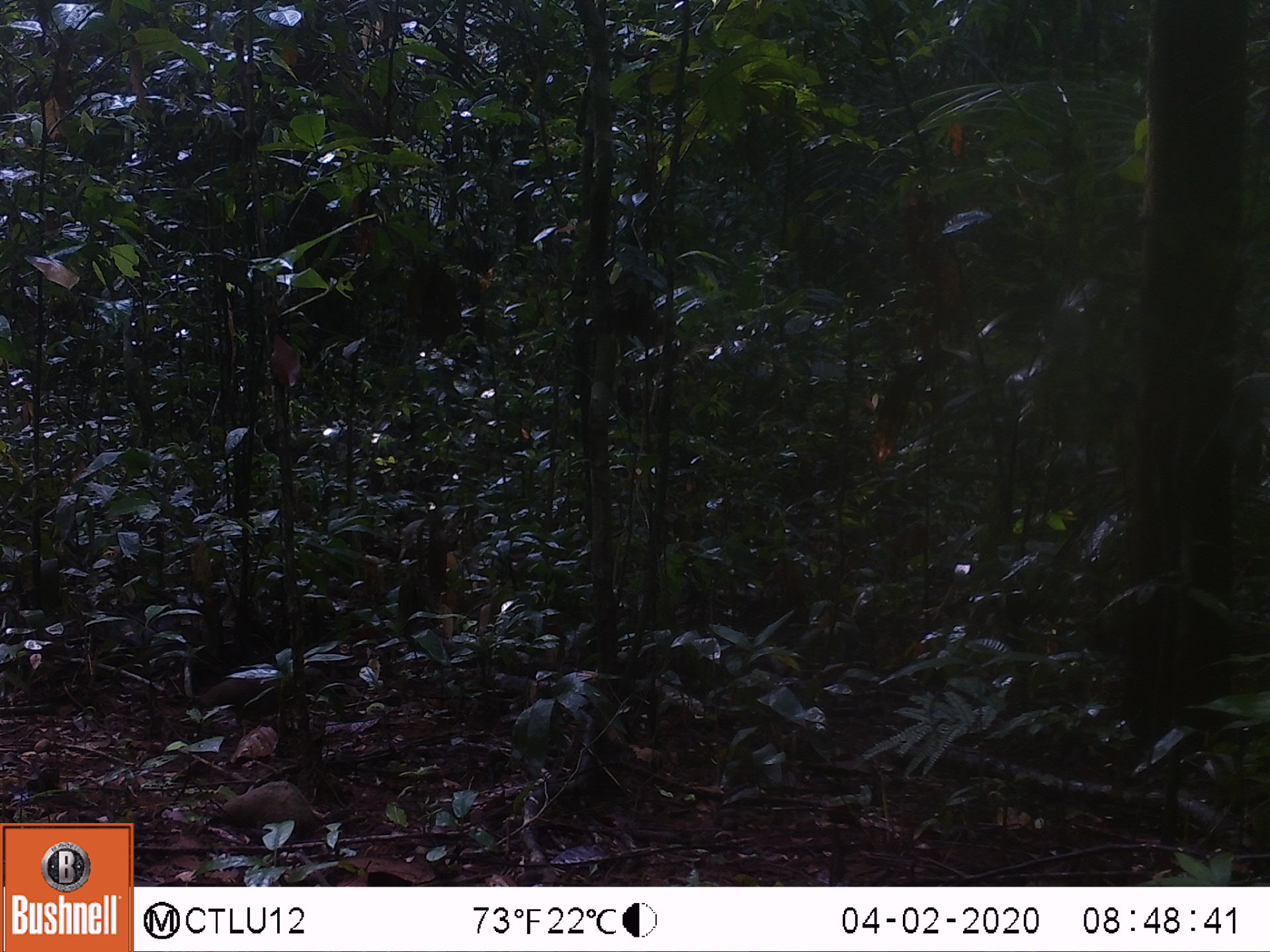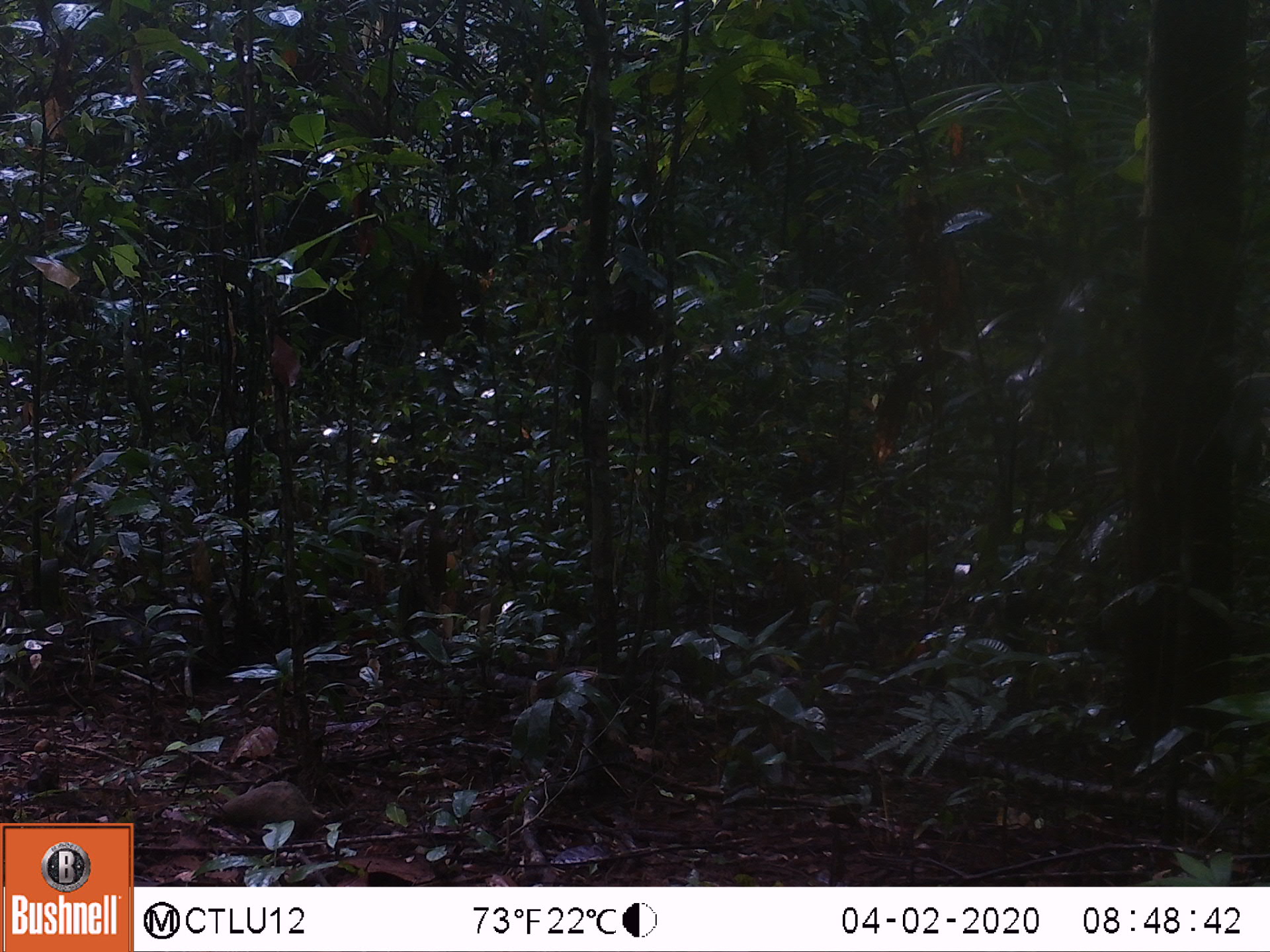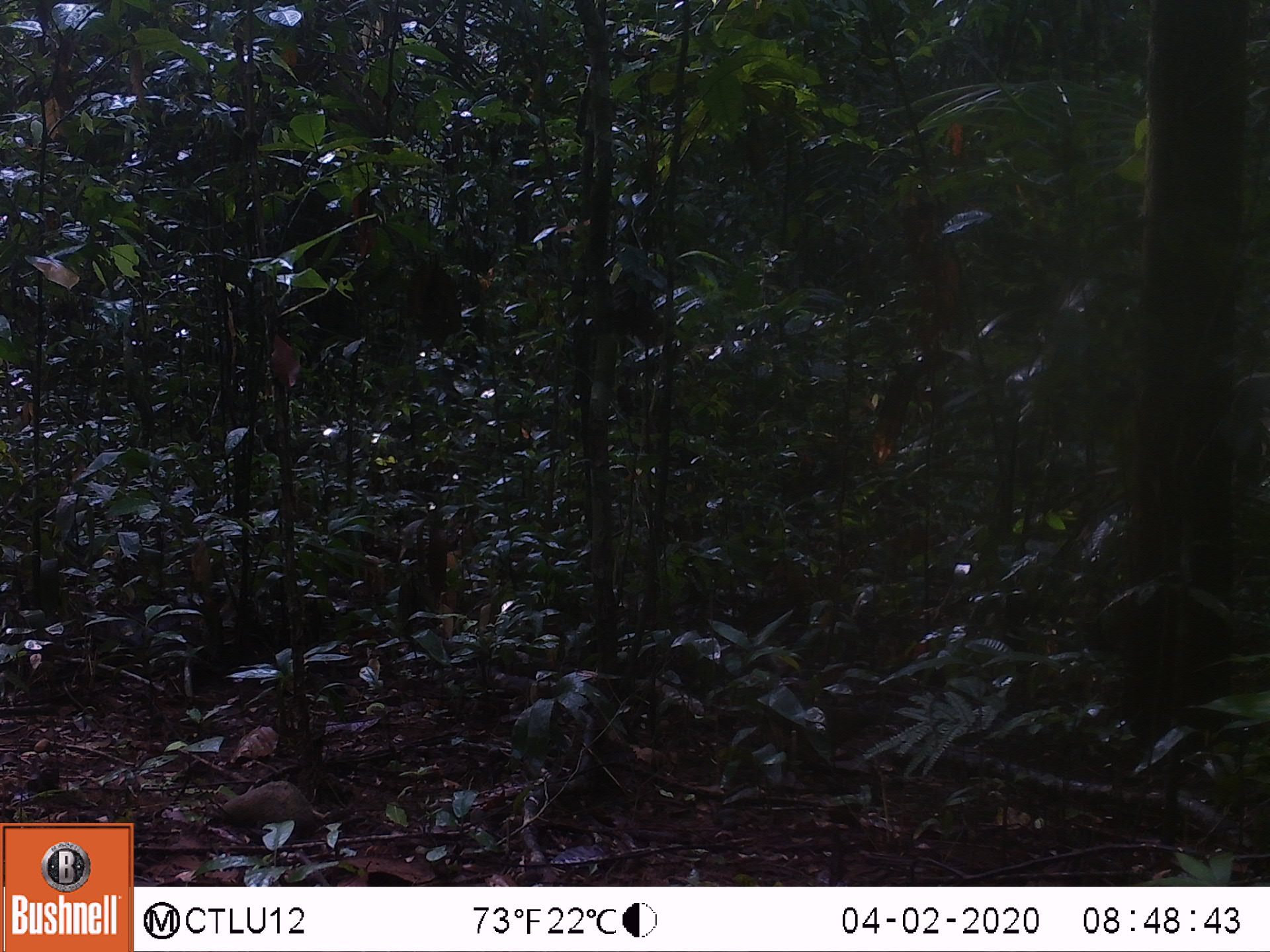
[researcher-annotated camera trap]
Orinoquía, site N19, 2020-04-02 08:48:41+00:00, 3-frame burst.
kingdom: Animalia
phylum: Chordata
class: Aves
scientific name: Aves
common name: bird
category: unknown bird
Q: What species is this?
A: Unknown bird (bird) (Aves).